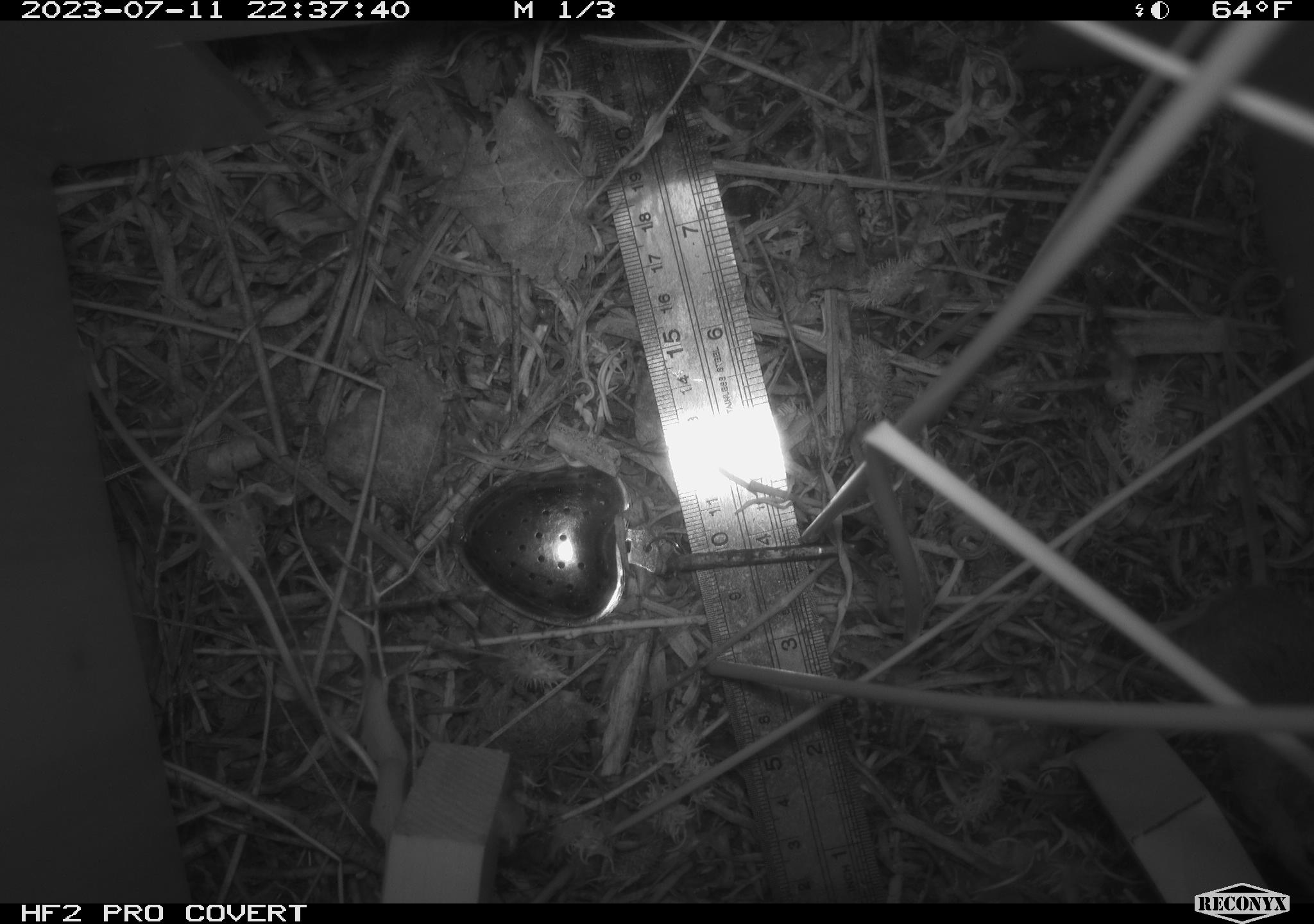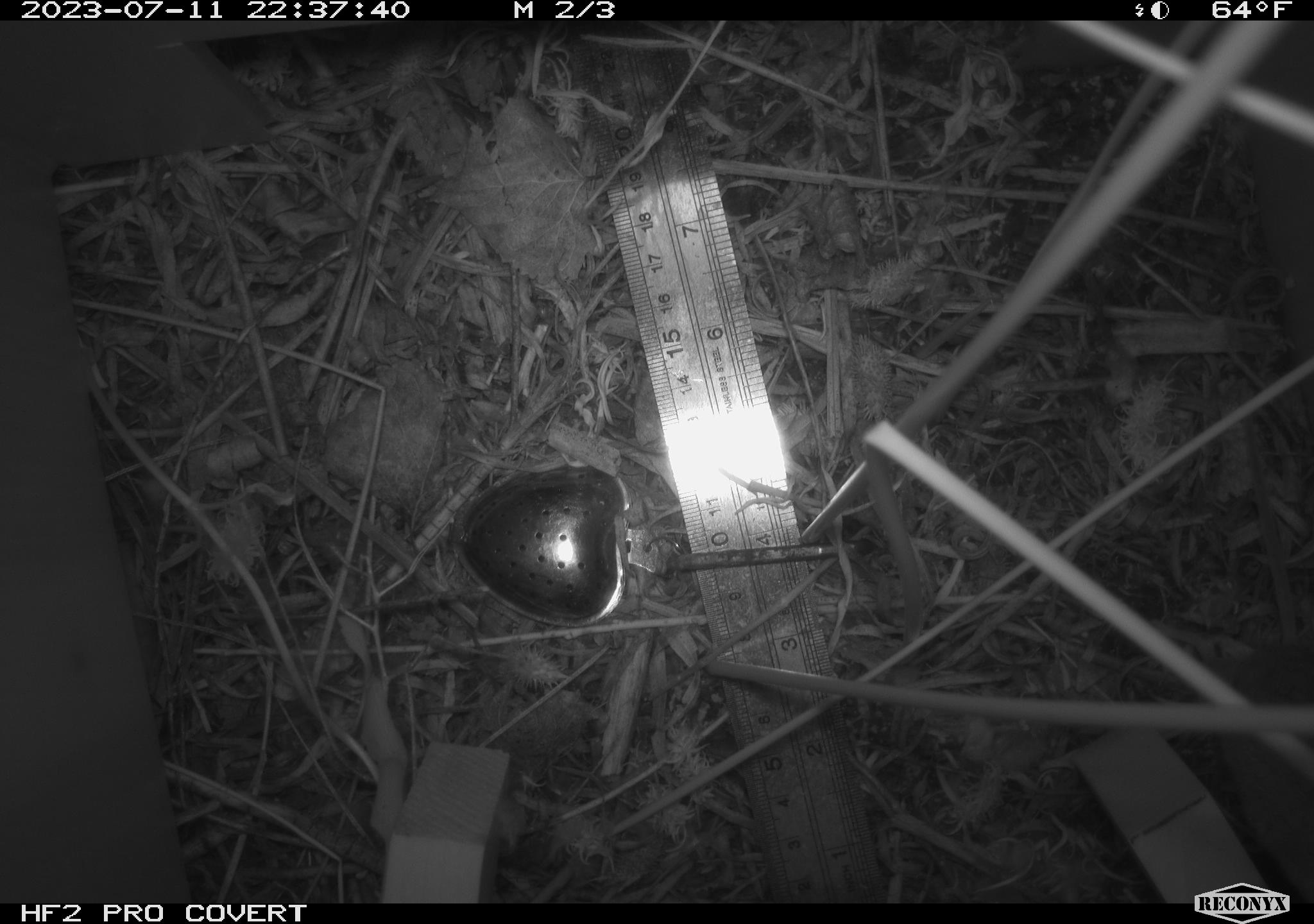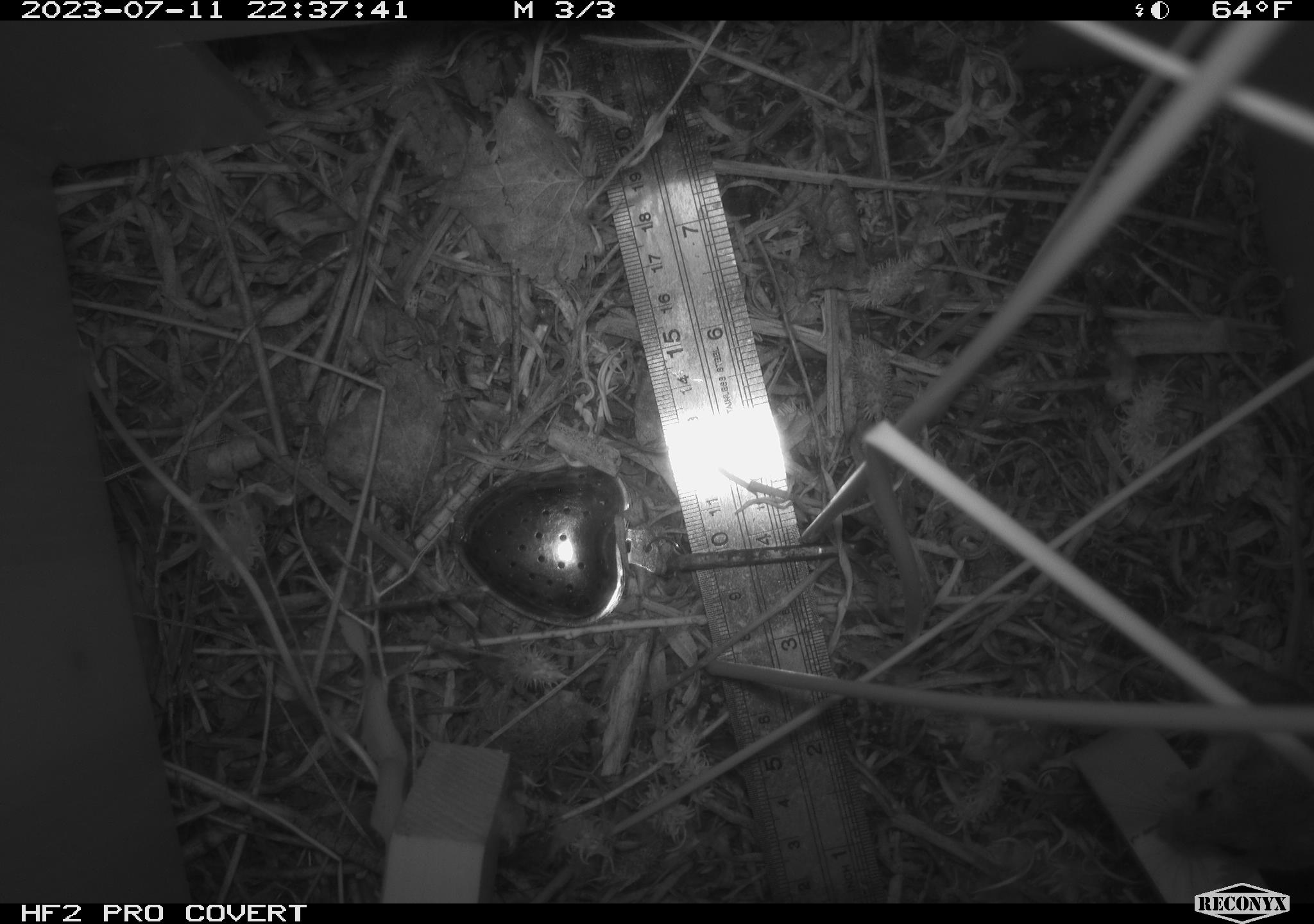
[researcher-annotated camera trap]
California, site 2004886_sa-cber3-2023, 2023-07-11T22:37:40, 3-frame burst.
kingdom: Animalia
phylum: Chordata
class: Mammalia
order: Rodentia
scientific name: Rodentia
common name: mouse species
Mouse species (Rodentia).